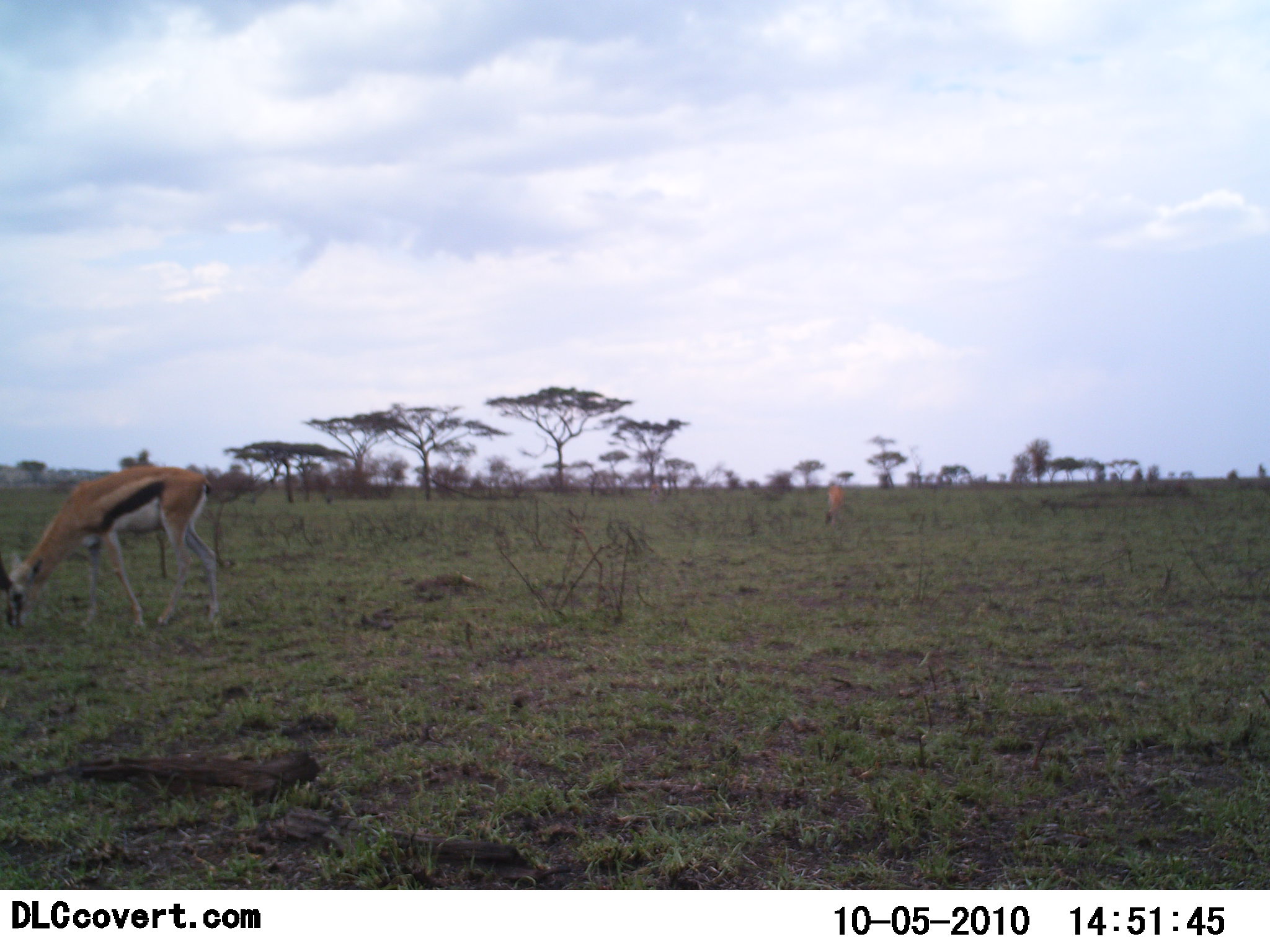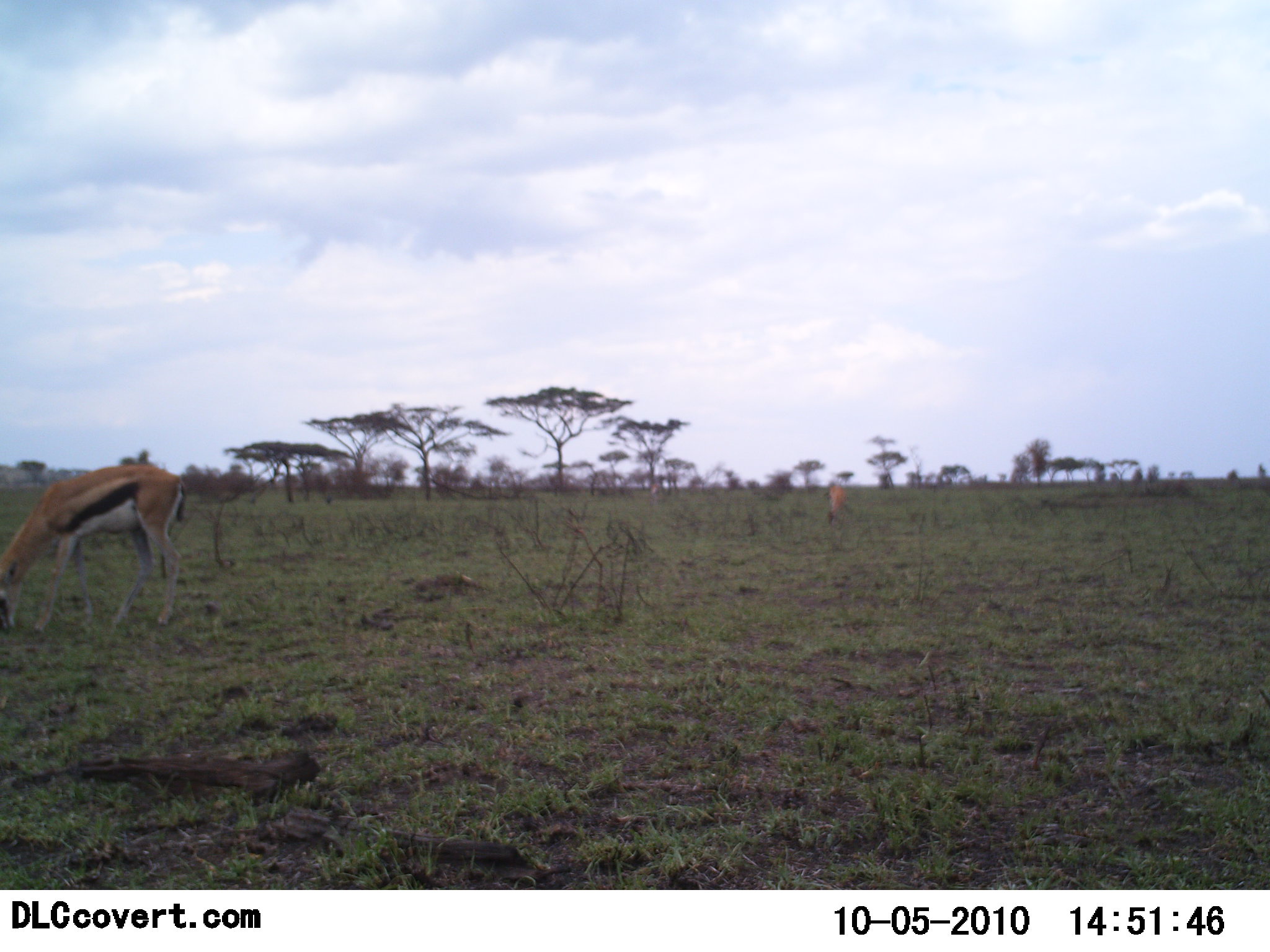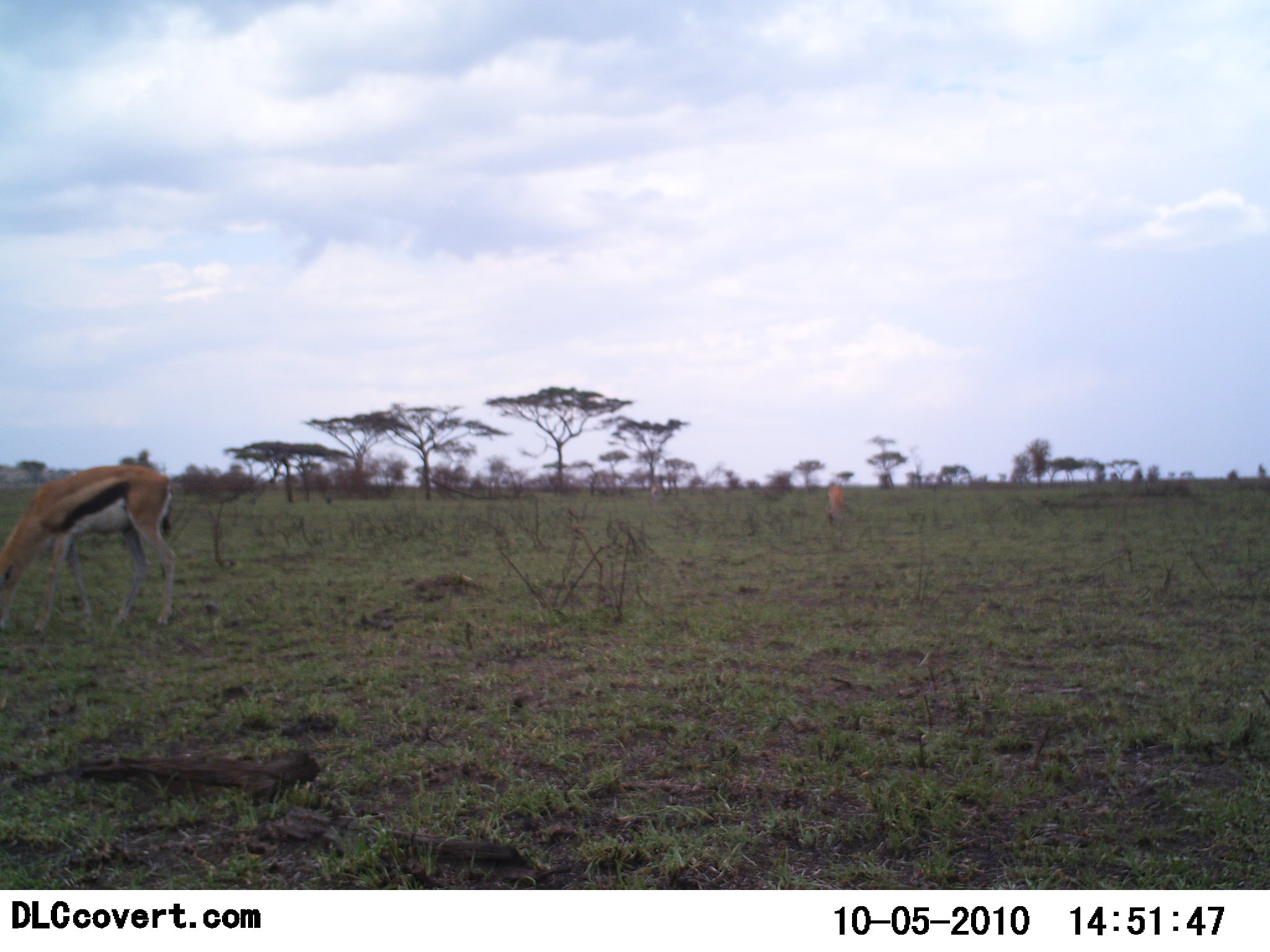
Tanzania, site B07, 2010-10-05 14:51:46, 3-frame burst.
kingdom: Animalia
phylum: Chordata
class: Mammalia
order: Artiodactyla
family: Bovidae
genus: Eudorcas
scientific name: Eudorcas thomsonii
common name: thomson's gazelle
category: gazellethomsons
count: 2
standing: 36%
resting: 7%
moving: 0%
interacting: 0%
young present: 0%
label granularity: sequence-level